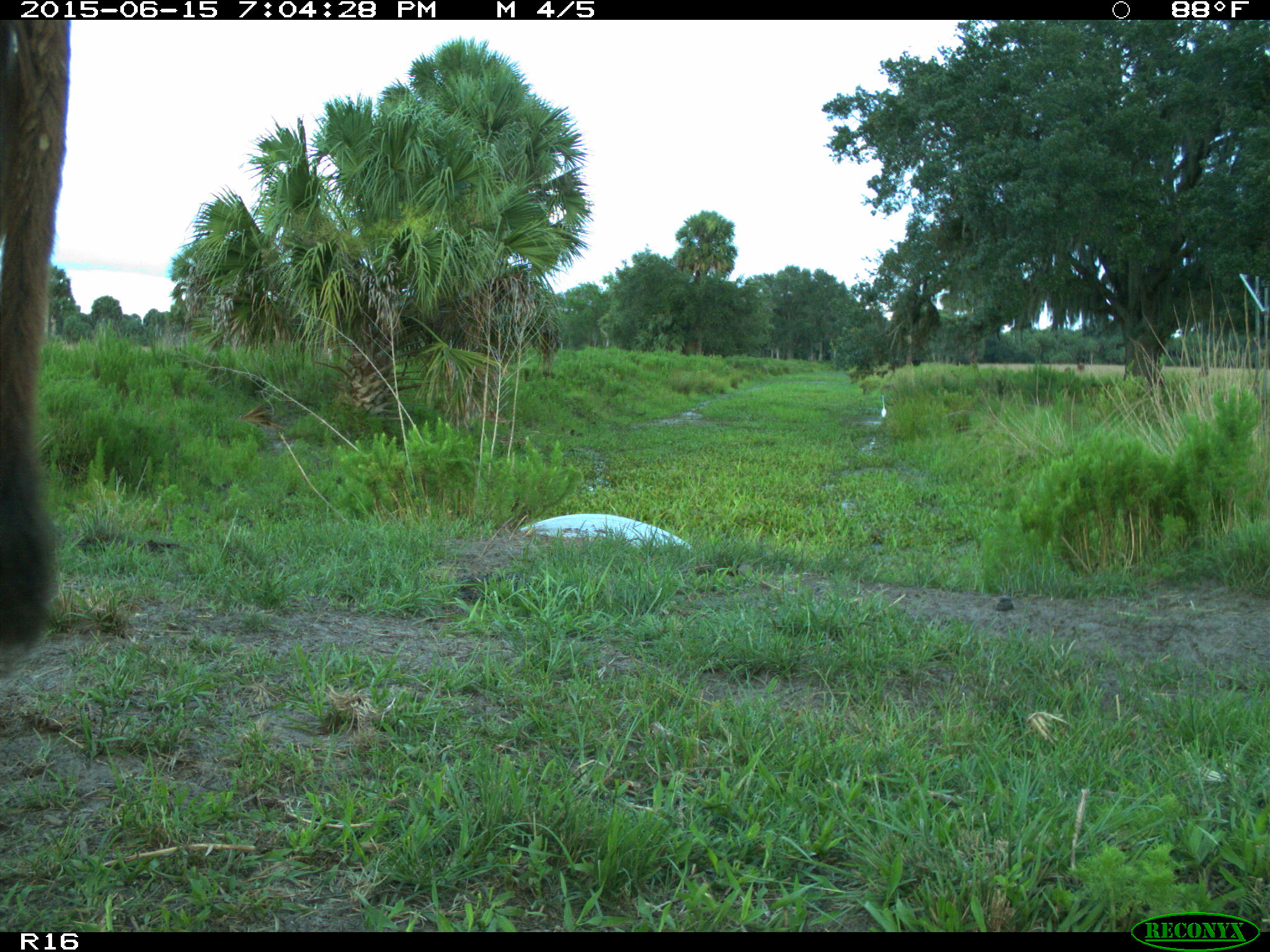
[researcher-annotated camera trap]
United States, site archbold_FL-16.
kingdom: Animalia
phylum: Chordata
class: Mammalia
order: Artiodactyla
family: Bovidae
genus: Bos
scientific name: Bos taurus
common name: domestic cow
Bos taurus (domestic cow).